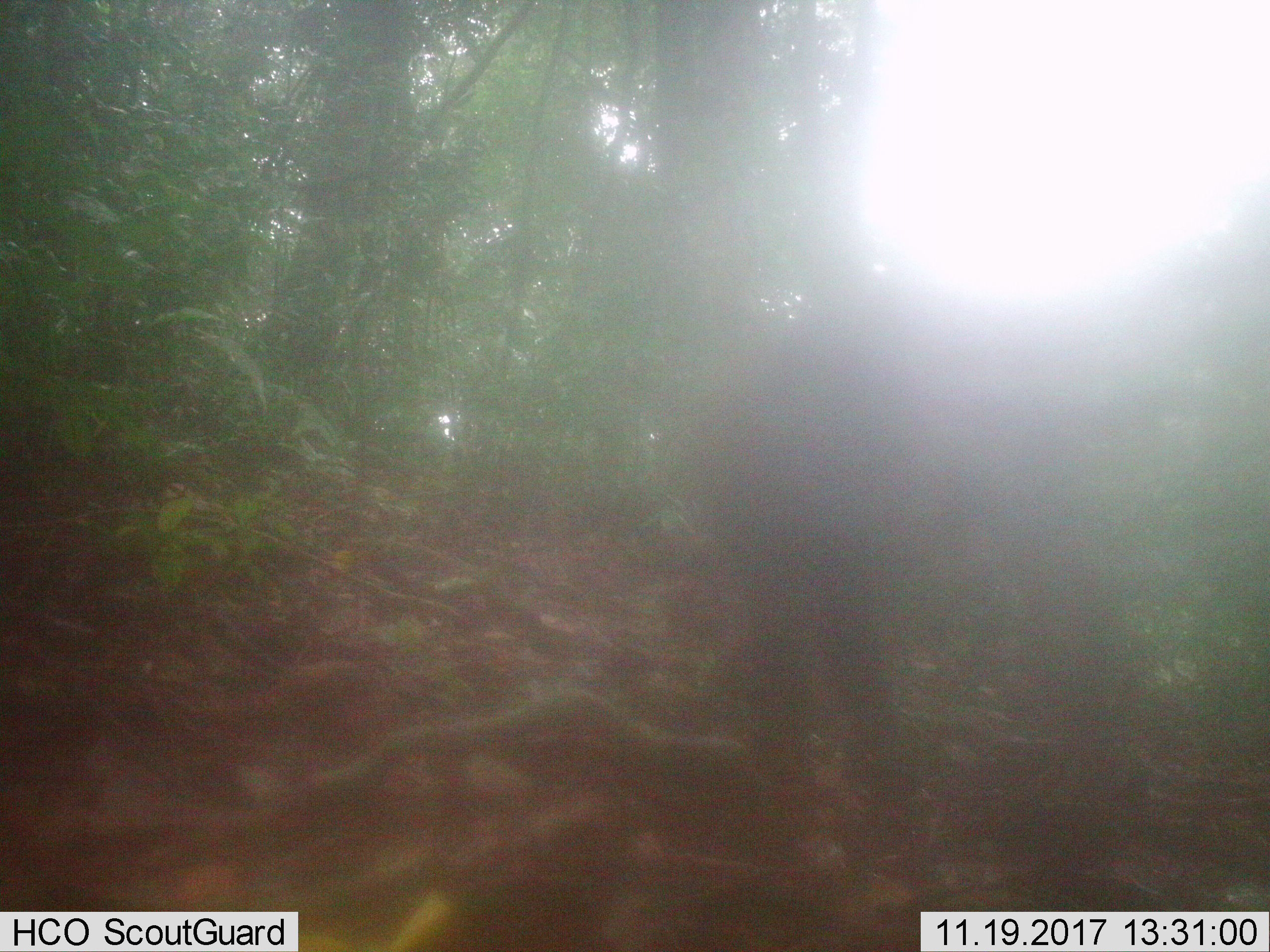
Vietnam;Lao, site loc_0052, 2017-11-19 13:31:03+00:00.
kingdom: Animalia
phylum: Chordata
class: Mammalia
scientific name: Mammalia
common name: mammal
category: unidentified mammal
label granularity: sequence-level